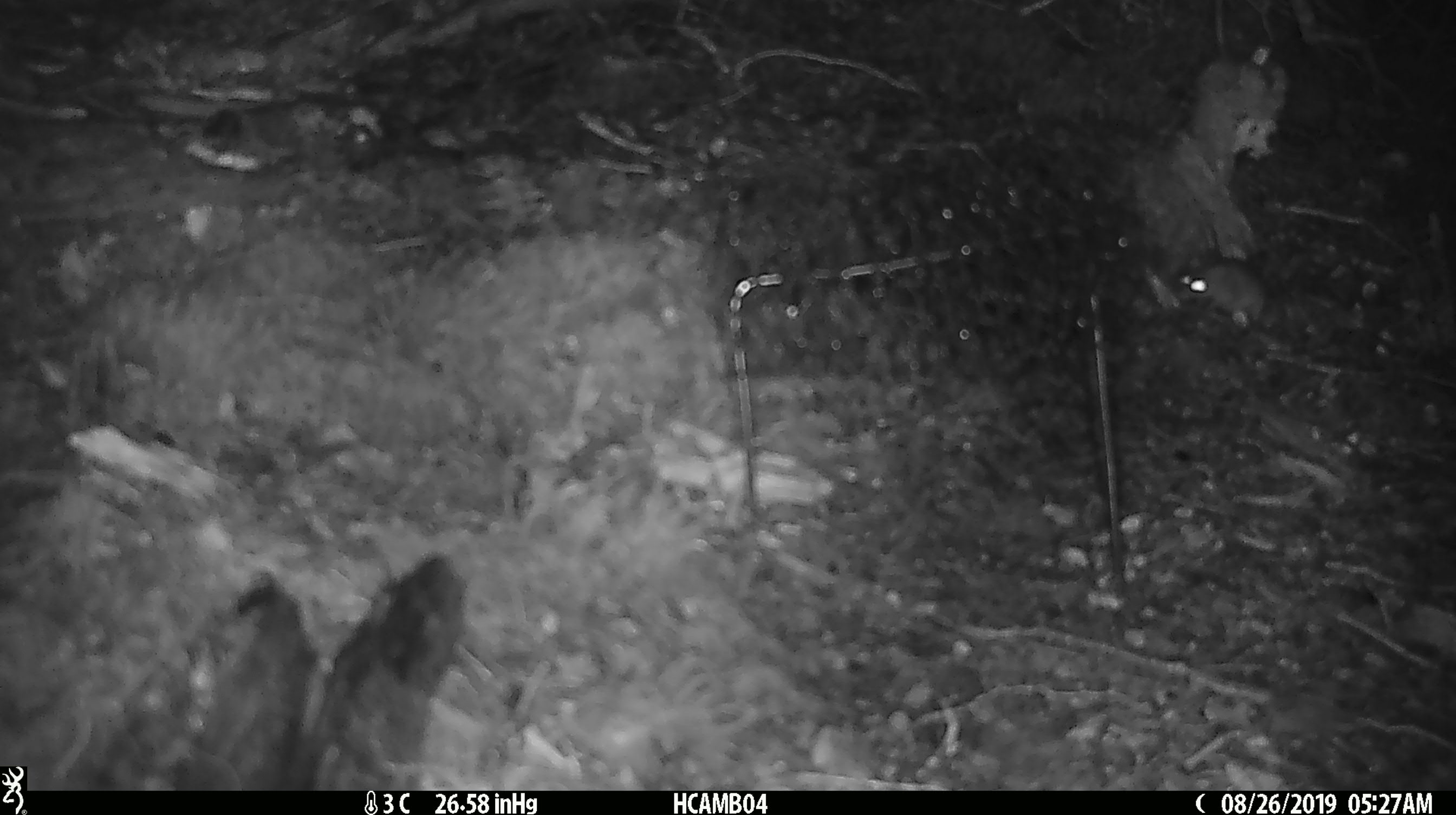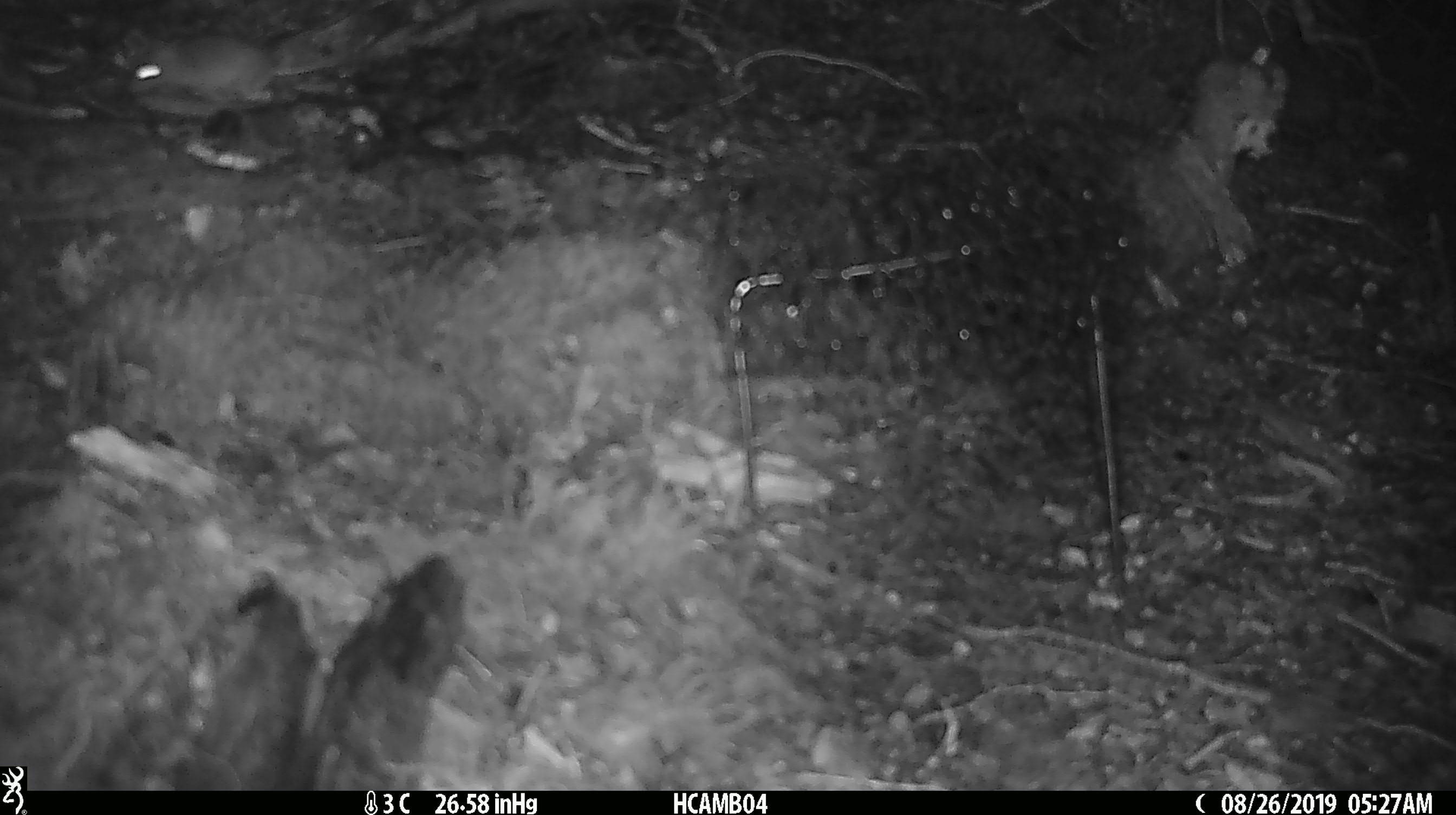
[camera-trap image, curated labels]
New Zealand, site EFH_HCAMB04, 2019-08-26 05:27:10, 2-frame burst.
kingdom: Animalia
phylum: Chordata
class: Mammalia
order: Rodentia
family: Muridae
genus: Mus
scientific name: Mus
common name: mouse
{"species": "mouse (Mus)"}